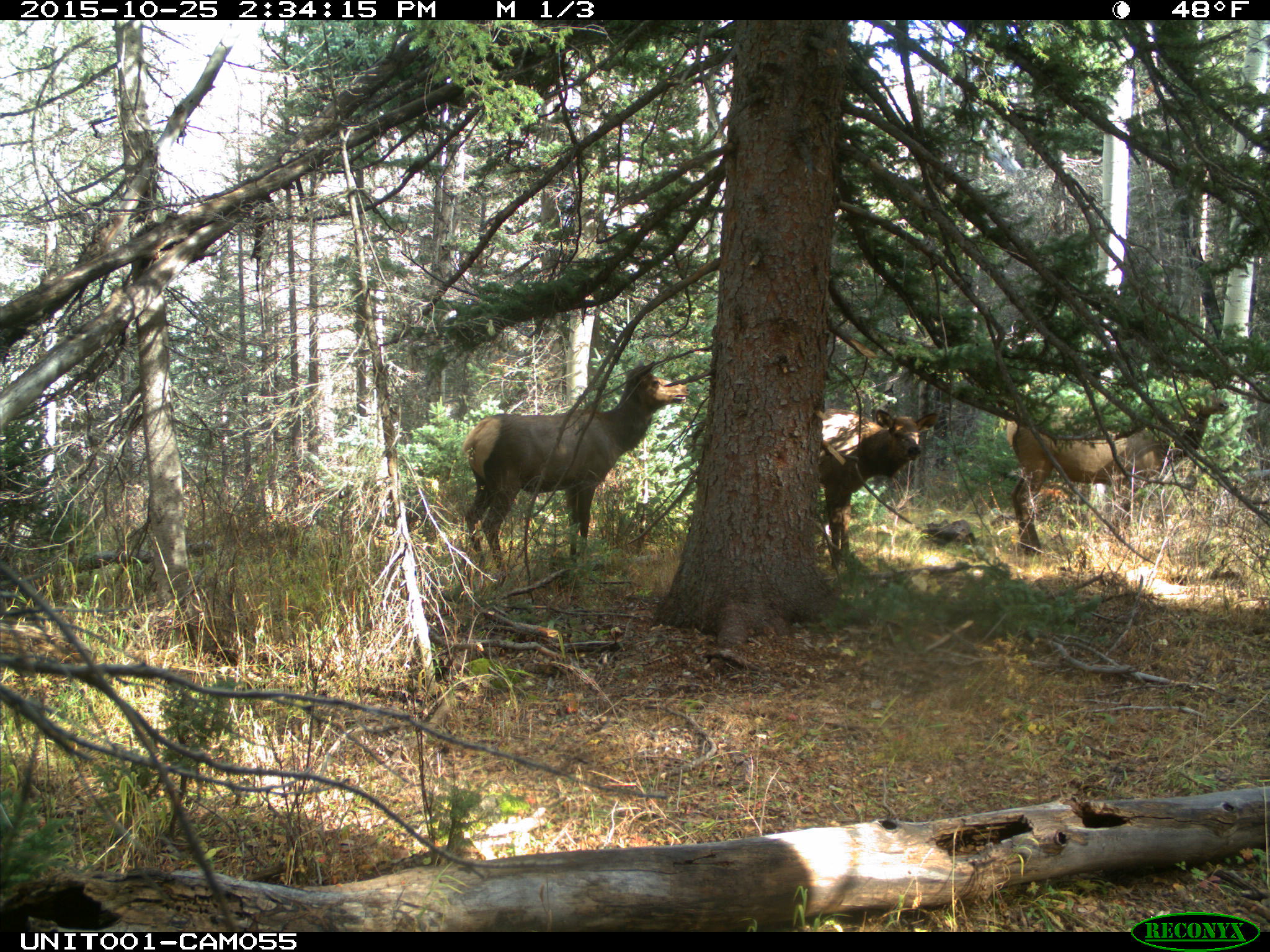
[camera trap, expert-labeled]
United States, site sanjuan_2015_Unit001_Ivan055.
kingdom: Animalia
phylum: Chordata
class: Mammalia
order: Artiodactyla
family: Cervidae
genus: Cervus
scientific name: Cervus elaphus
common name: red deer